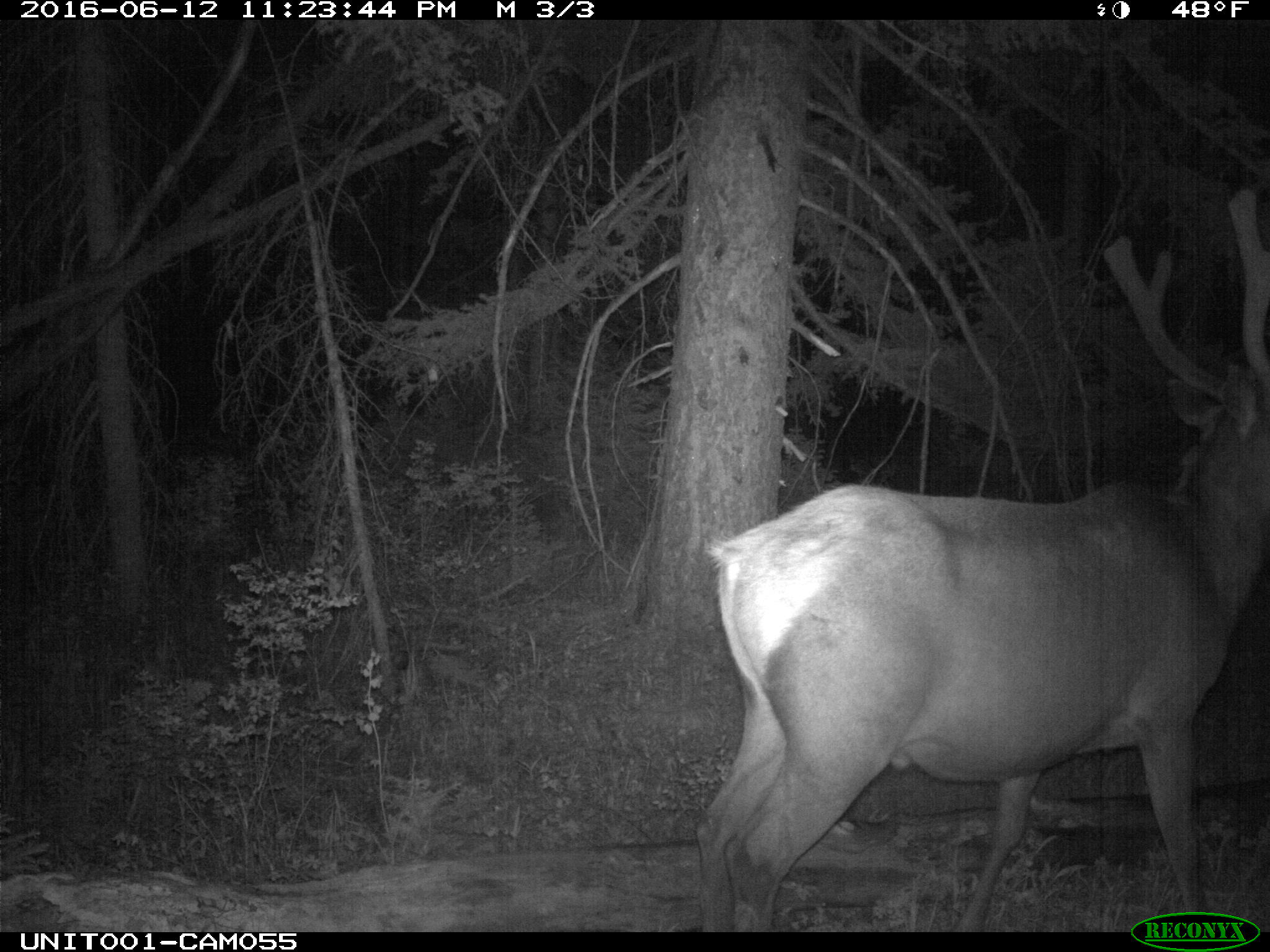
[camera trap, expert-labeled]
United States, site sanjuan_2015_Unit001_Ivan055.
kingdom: Animalia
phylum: Chordata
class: Mammalia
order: Artiodactyla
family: Cervidae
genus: Cervus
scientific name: Cervus elaphus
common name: red deer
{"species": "Cervus elaphus (red deer)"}